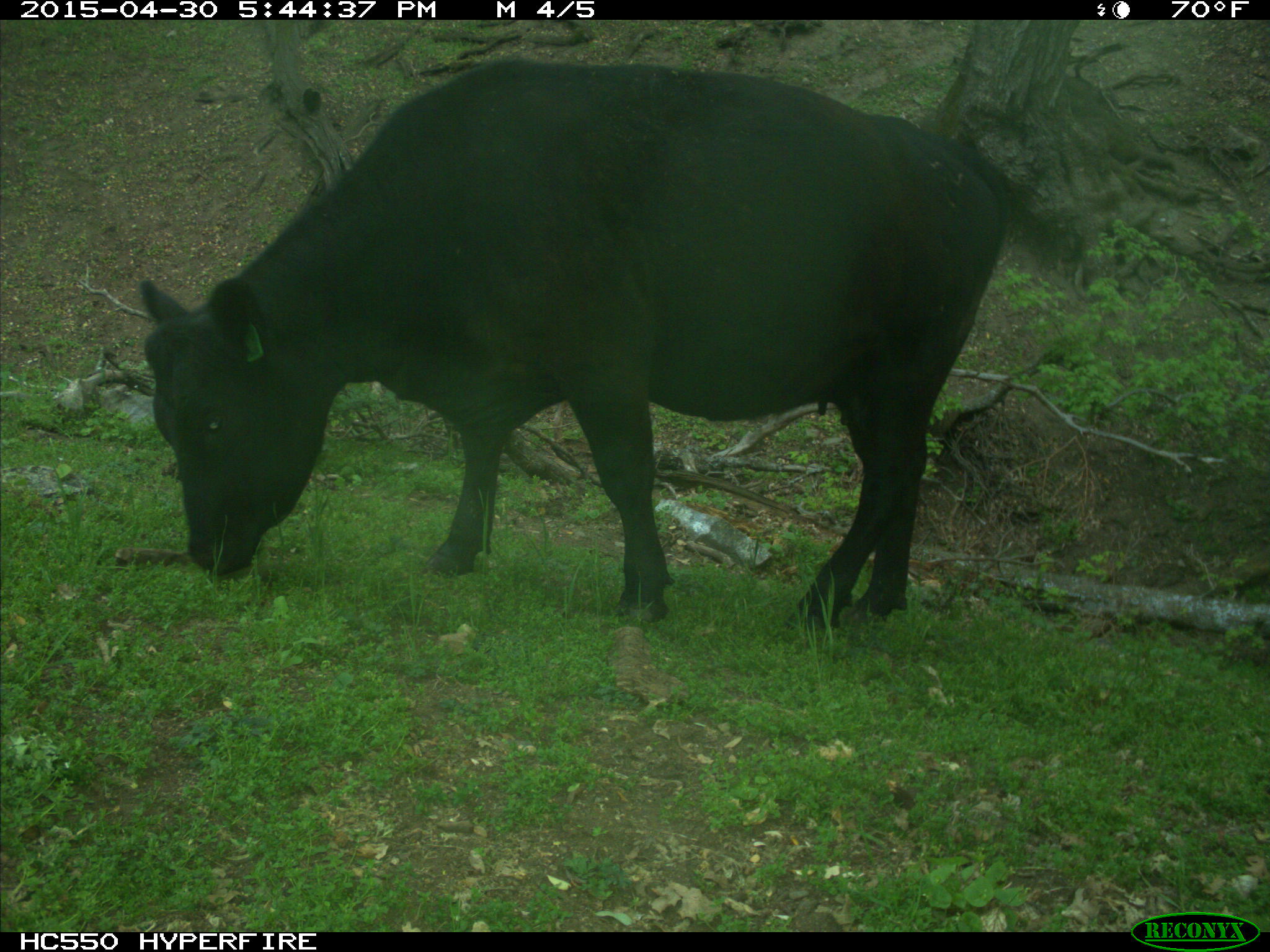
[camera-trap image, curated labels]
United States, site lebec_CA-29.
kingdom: Animalia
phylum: Chordata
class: Mammalia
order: Artiodactyla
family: Bovidae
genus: Bos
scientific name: Bos taurus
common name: domestic cow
Bos taurus (domestic cow).